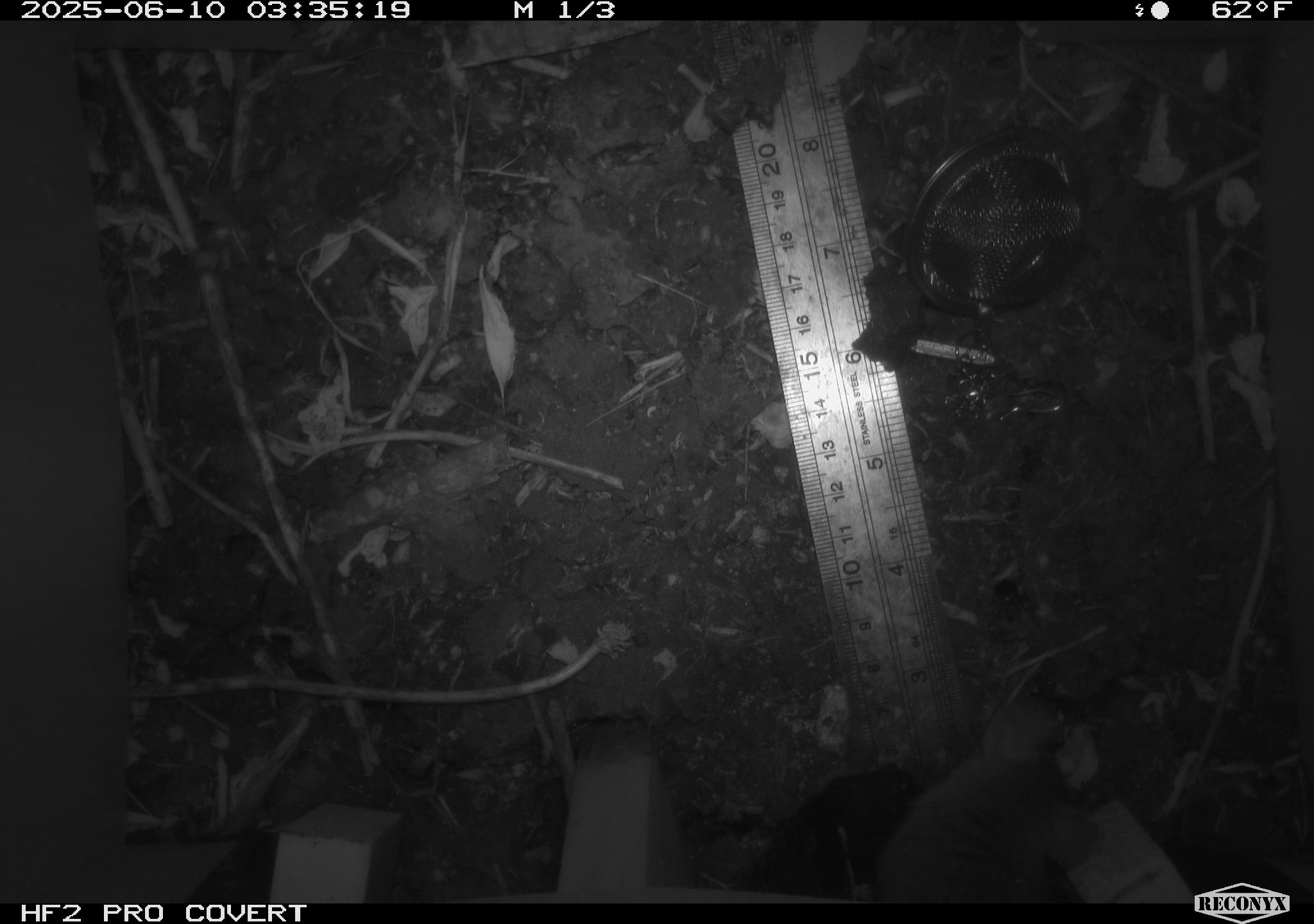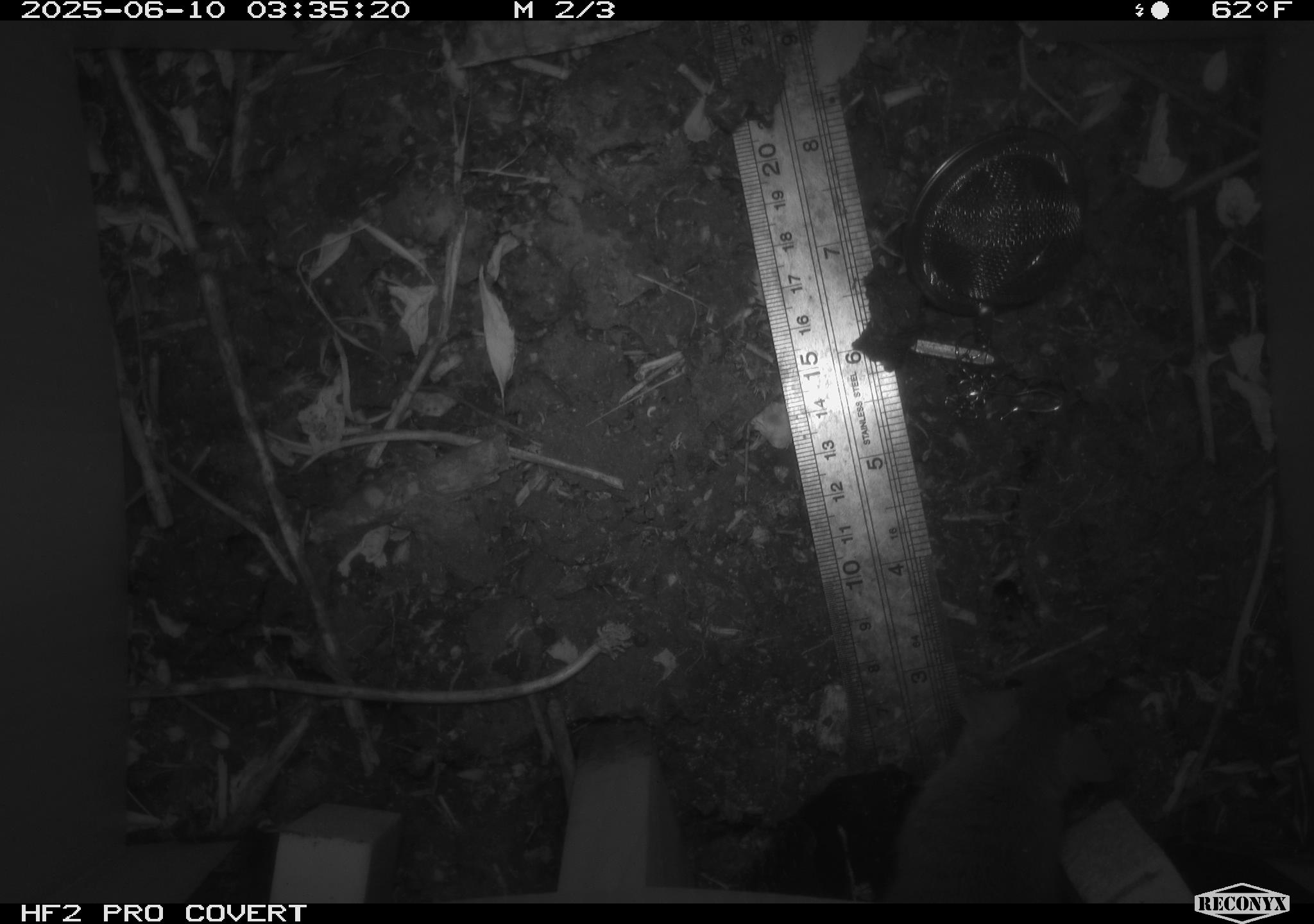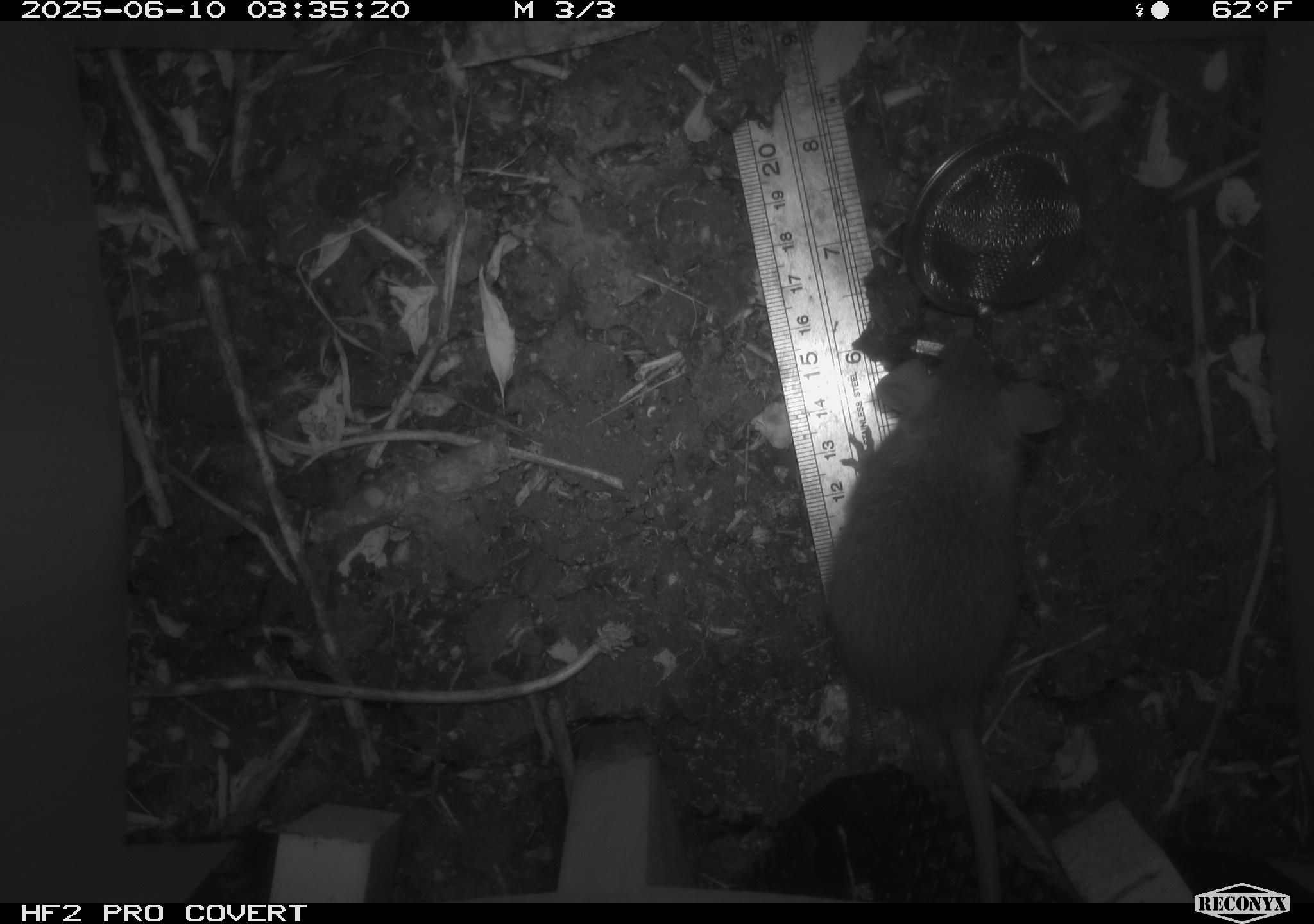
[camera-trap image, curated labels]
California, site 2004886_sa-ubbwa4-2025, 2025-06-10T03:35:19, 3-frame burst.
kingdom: Animalia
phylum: Chordata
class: Mammalia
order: Rodentia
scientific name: Rodentia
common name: rodent